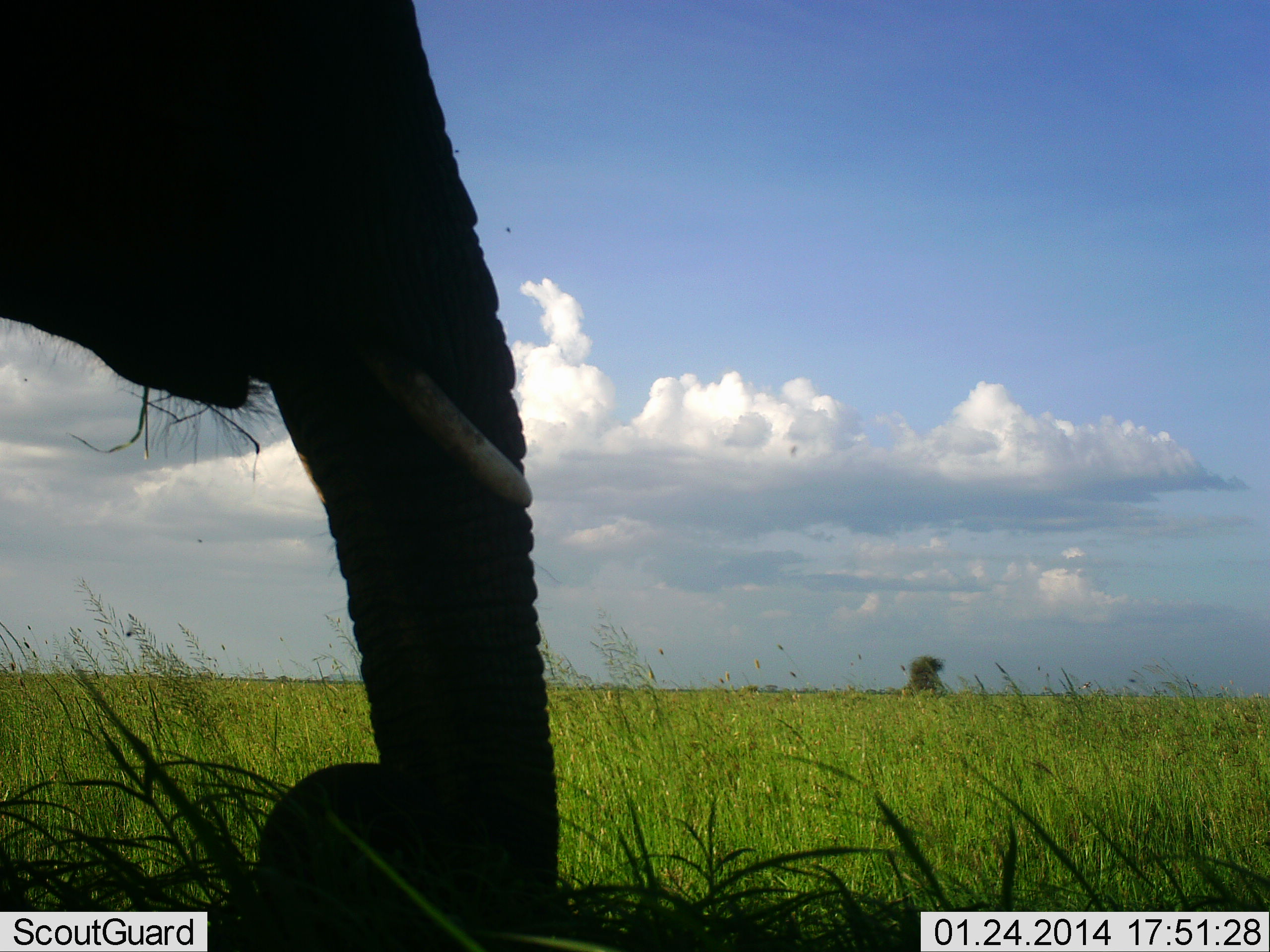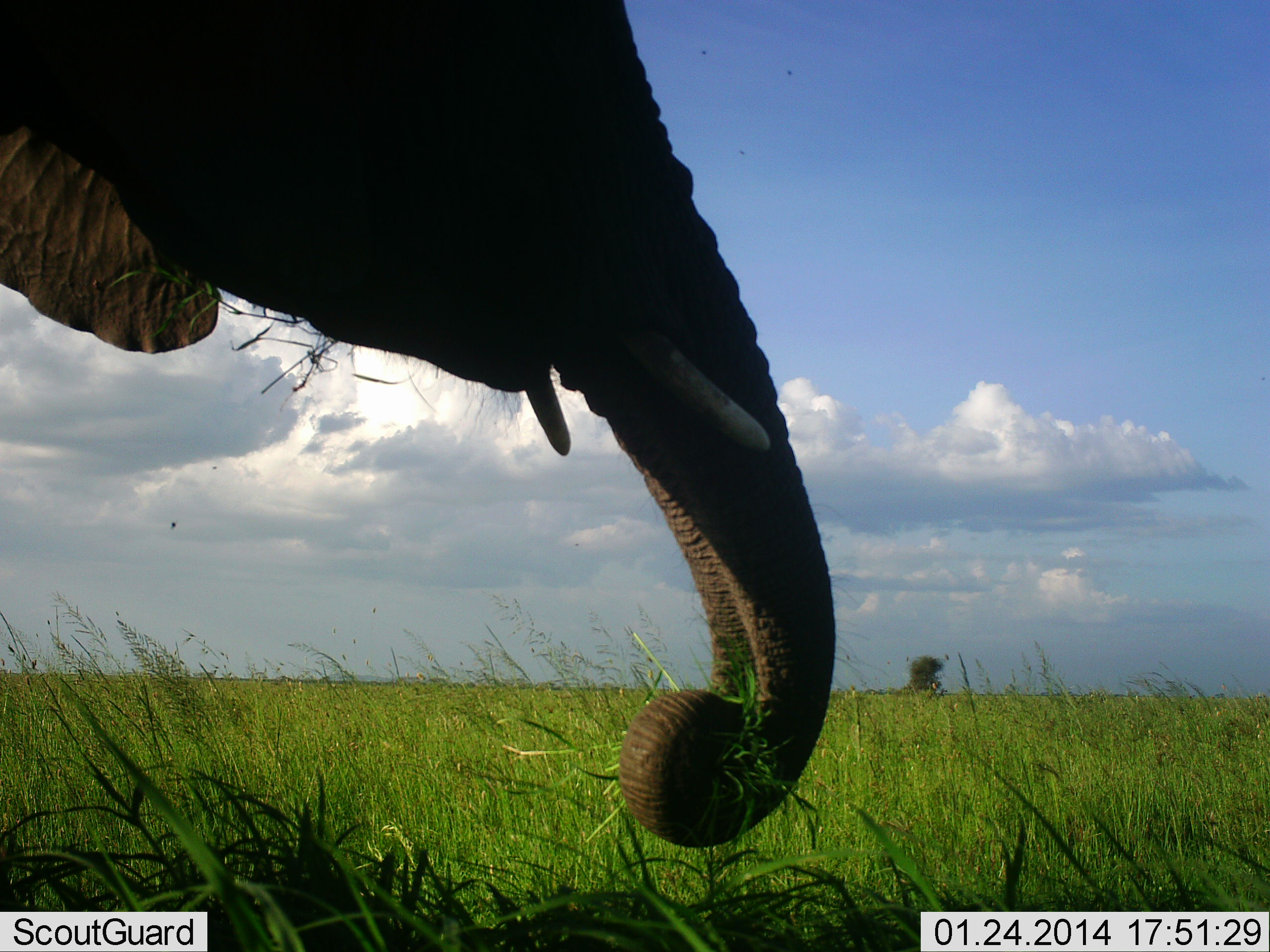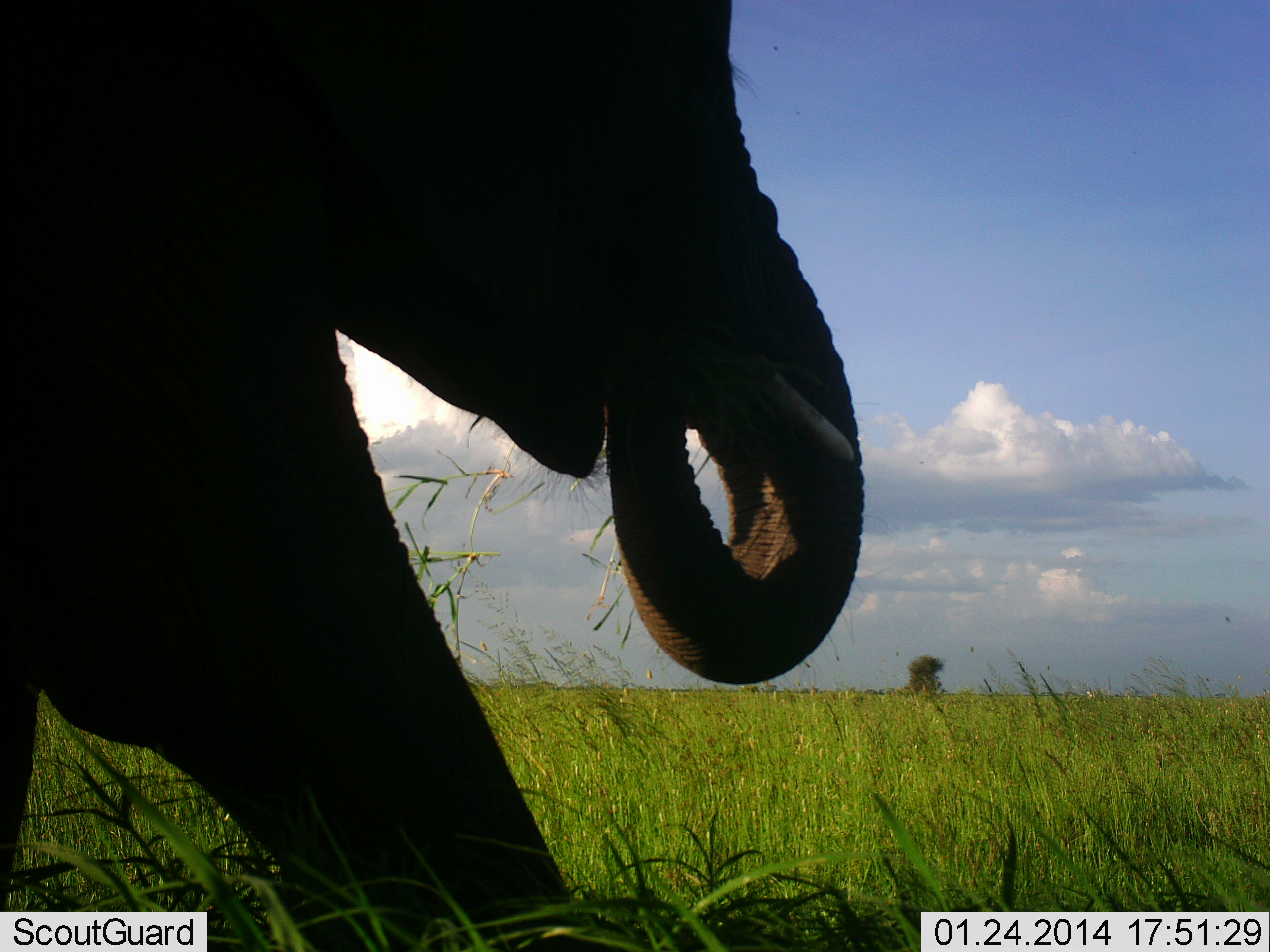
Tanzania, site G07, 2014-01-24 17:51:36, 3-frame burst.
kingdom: Animalia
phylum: Chordata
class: Mammalia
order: Proboscidea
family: Elephantidae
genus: Loxodonta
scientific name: Loxodonta africana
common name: african bush elephant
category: elephant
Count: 1.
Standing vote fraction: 20%.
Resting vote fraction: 0%.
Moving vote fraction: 20%.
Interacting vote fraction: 0%.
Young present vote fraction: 0%.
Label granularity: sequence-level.